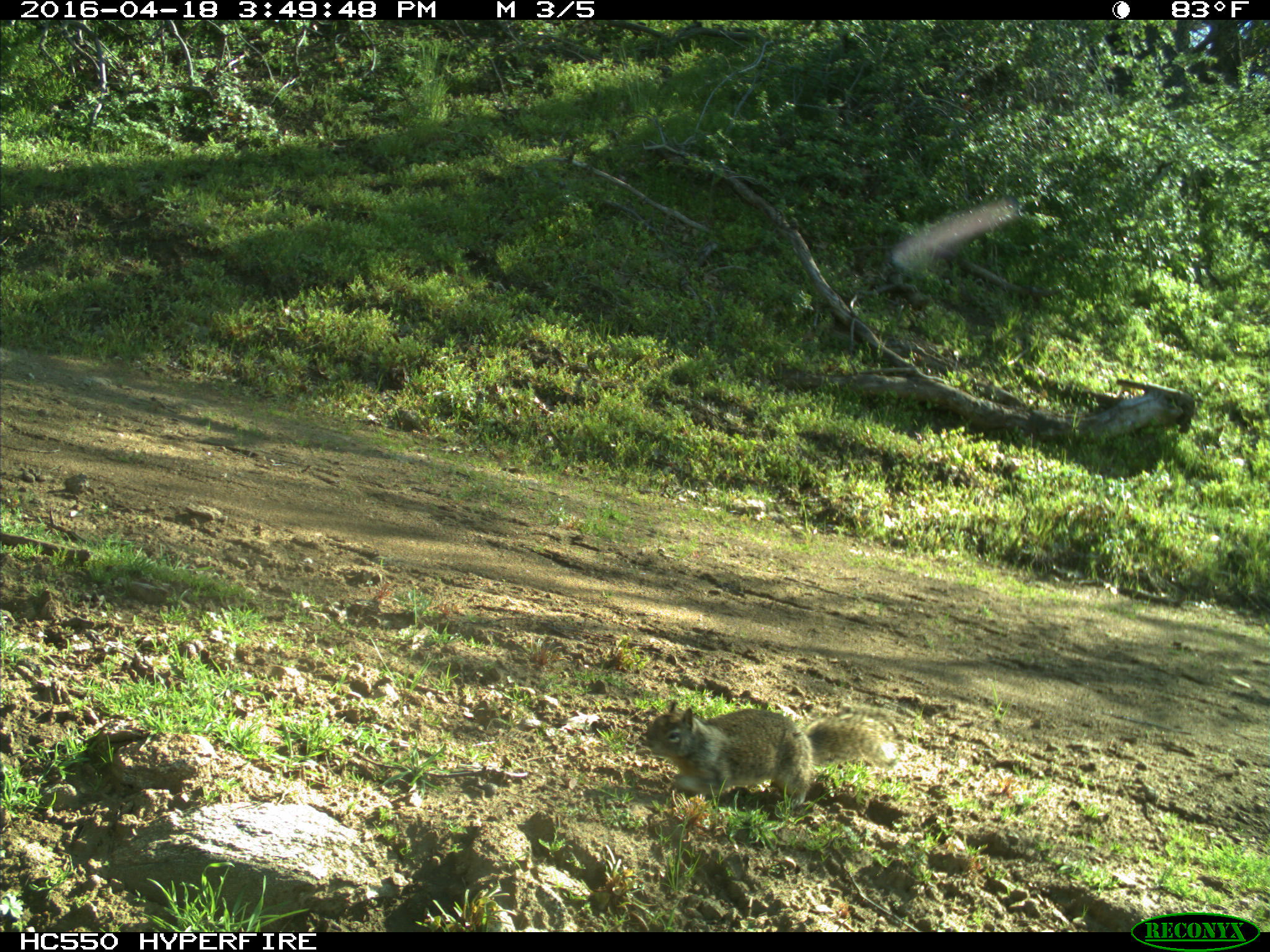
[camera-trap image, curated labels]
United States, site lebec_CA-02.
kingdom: Animalia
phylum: Chordata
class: Mammalia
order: Rodentia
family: Sciuridae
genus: Otospermophilus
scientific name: Otospermophilus beecheyi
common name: california ground squirrel